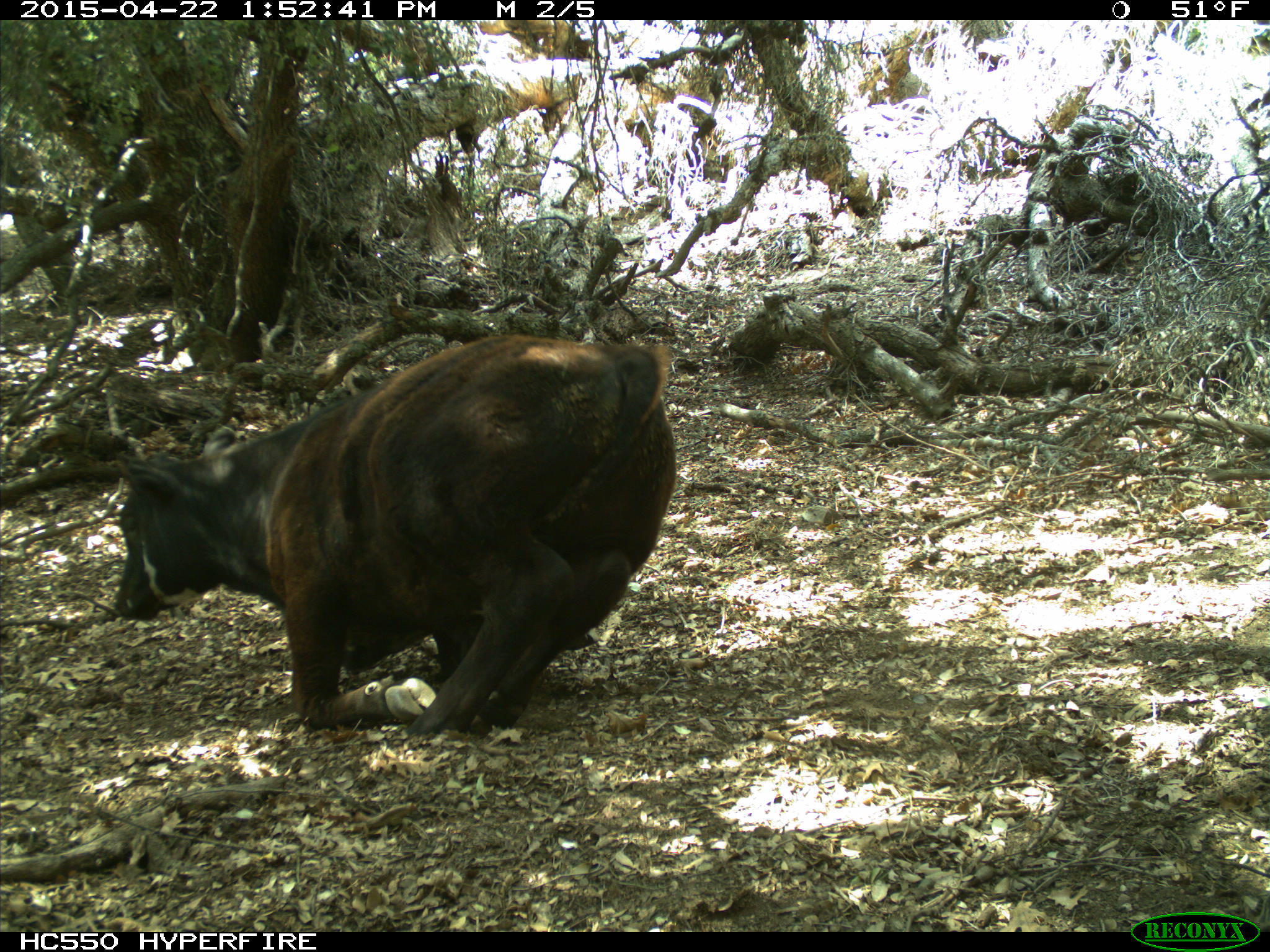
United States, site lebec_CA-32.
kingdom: Animalia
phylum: Chordata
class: Mammalia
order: Artiodactyla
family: Bovidae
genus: Bos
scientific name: Bos taurus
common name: domestic cow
Bos taurus (domestic cow).